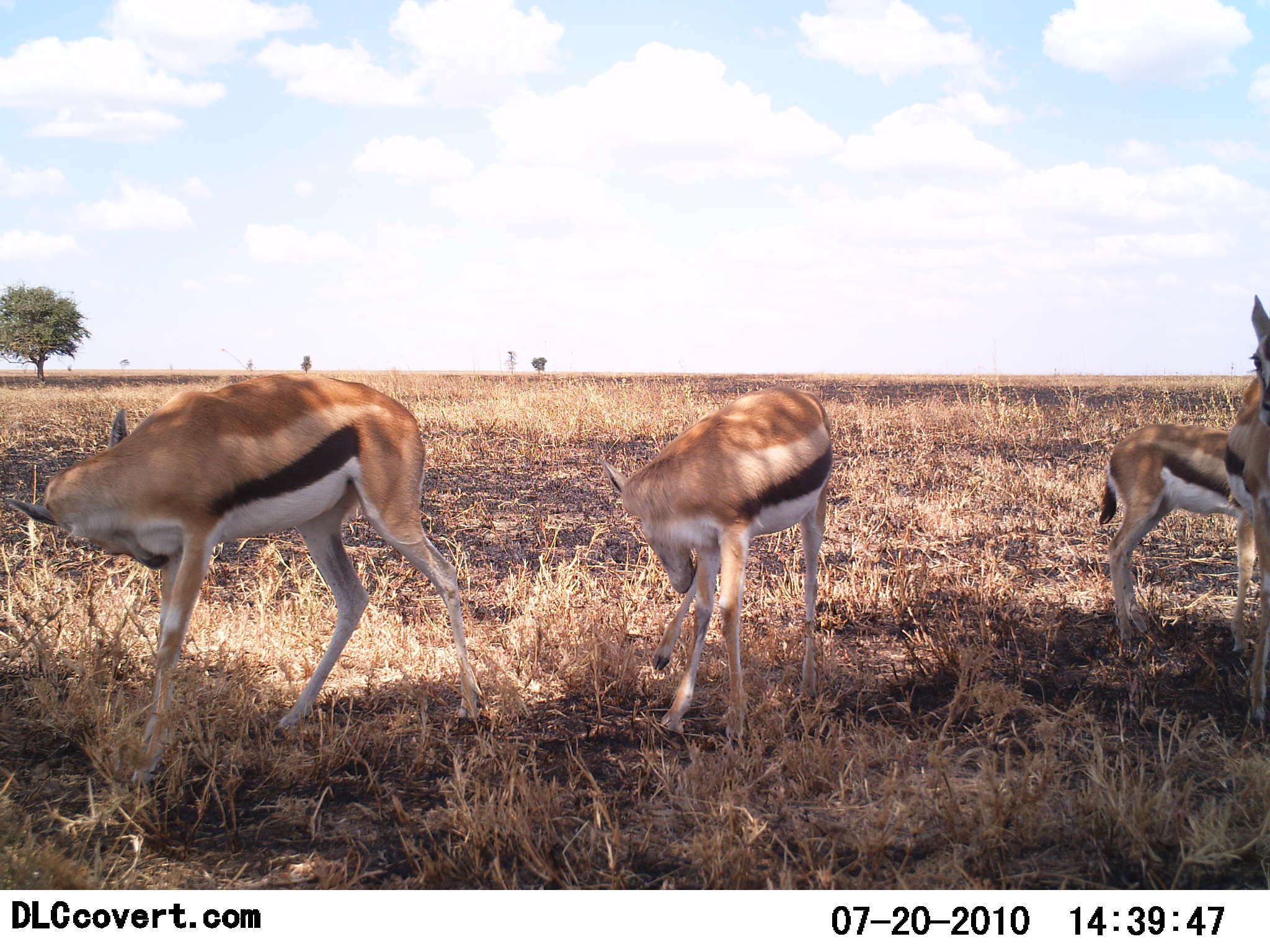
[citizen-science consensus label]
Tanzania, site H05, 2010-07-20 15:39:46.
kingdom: Animalia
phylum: Chordata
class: Mammalia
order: Artiodactyla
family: Bovidae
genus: Eudorcas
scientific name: Eudorcas thomsonii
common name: thomson's gazelle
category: gazellethomsons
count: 4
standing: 100%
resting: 10%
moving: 0%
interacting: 10%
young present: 30%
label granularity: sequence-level